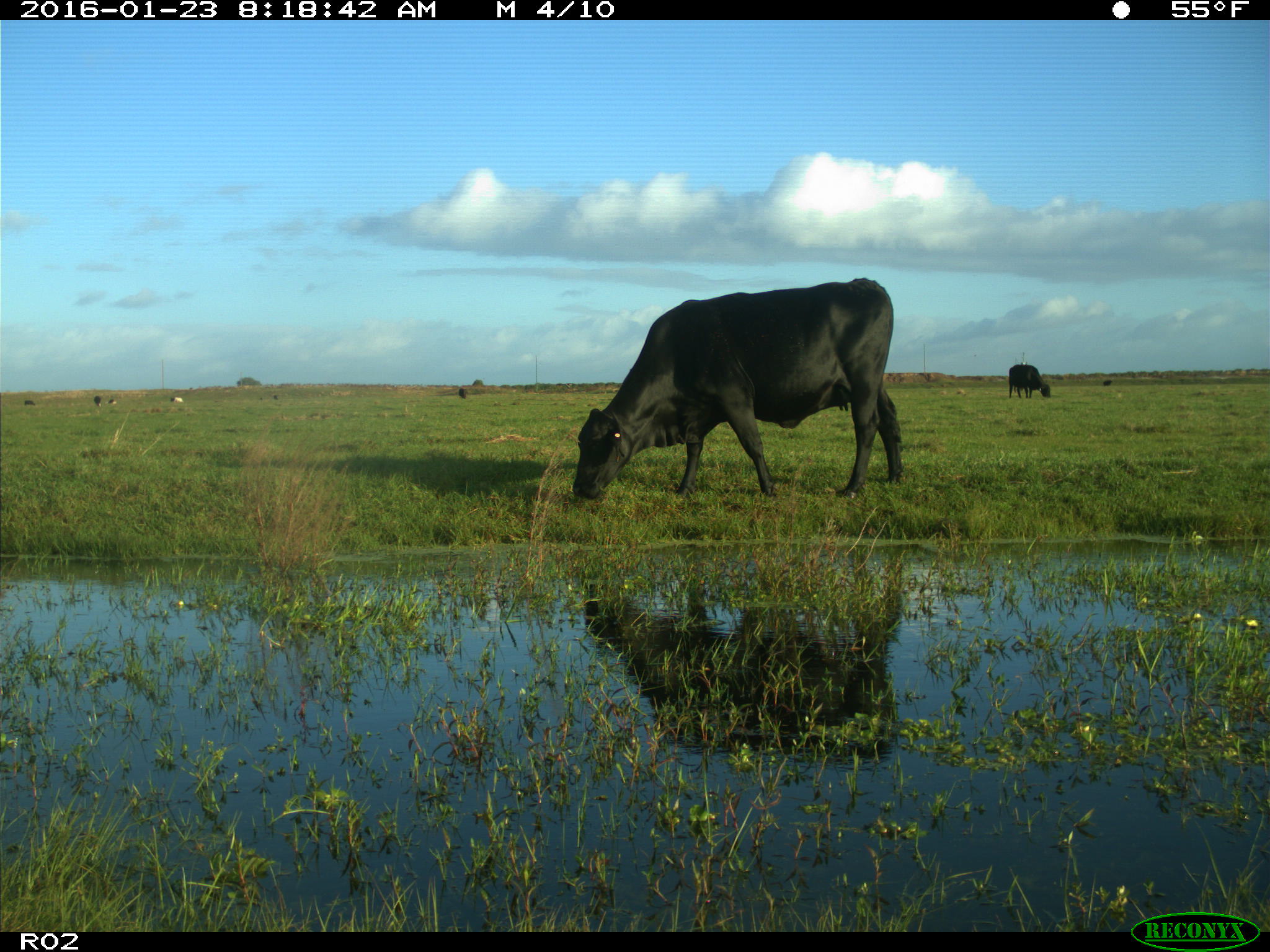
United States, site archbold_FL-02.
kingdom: Animalia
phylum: Chordata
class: Mammalia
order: Artiodactyla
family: Bovidae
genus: Bos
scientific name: Bos taurus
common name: domestic cow